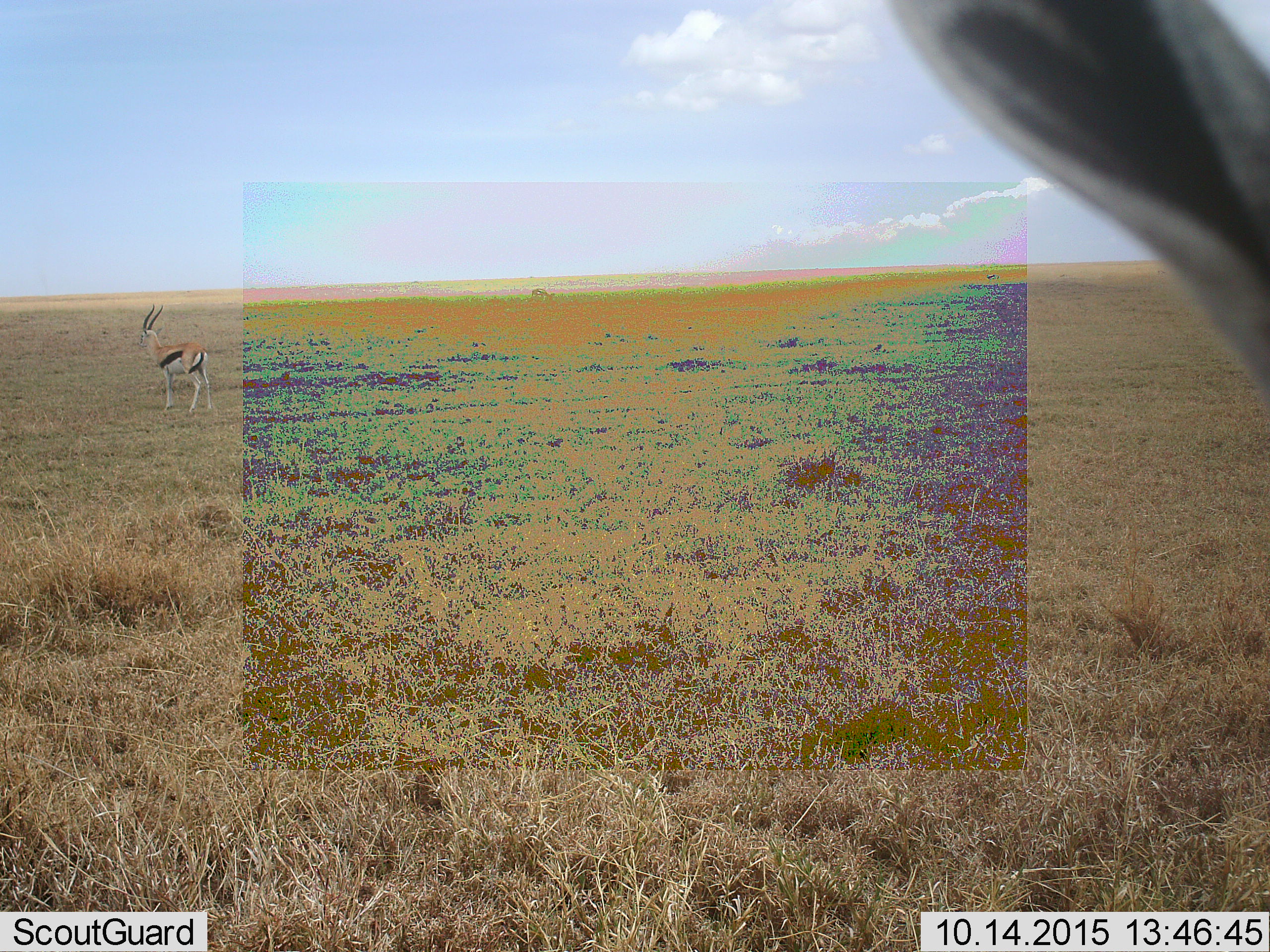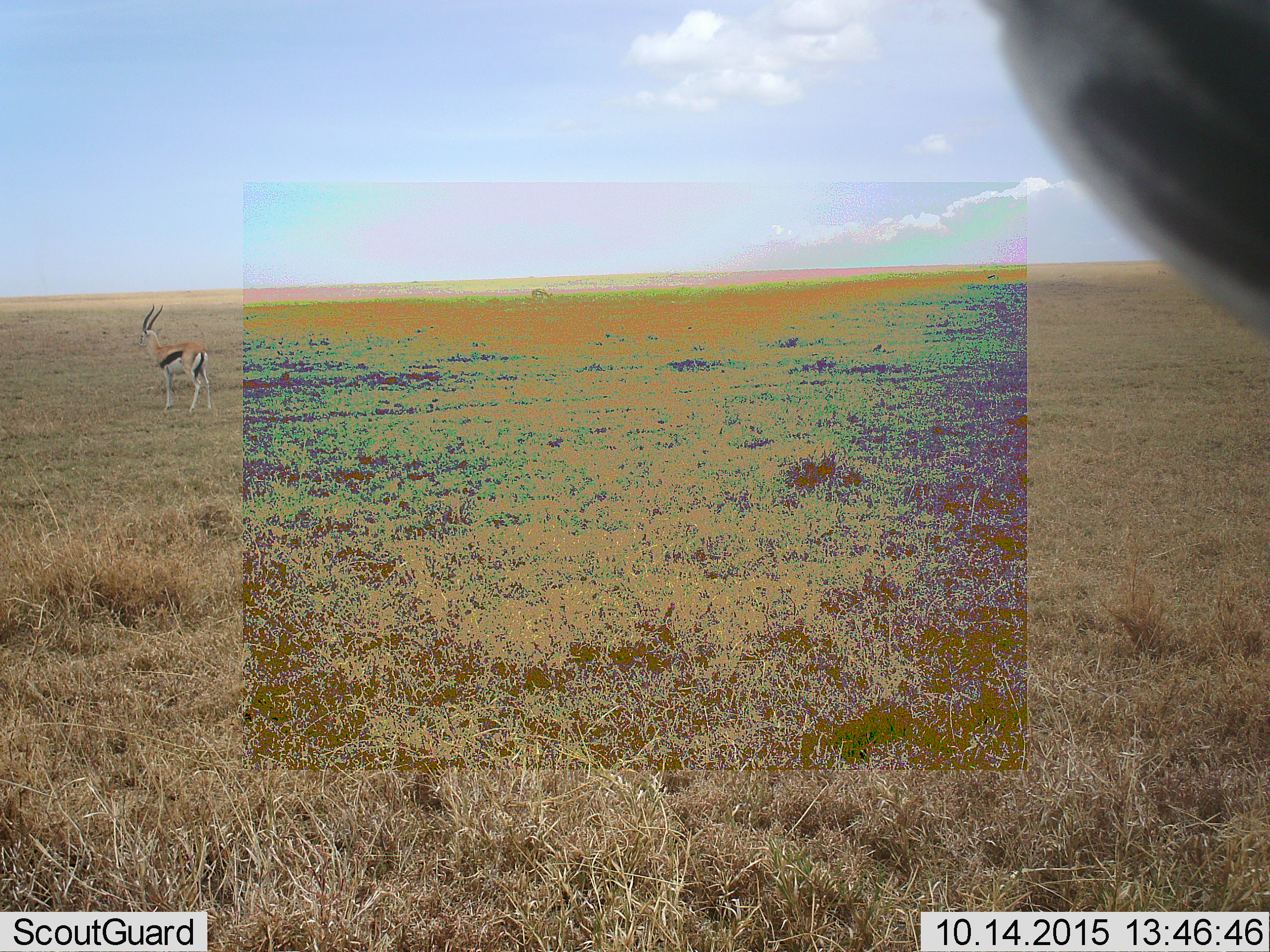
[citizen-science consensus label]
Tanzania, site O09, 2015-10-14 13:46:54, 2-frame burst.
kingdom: Animalia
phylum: Chordata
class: Mammalia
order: Artiodactyla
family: Bovidae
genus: Eudorcas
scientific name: Eudorcas thomsonii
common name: thomson's gazelle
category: gazellethomsons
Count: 2.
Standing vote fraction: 88%.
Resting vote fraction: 0%.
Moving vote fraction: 25%.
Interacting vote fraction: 0%.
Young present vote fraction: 0%.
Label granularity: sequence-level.